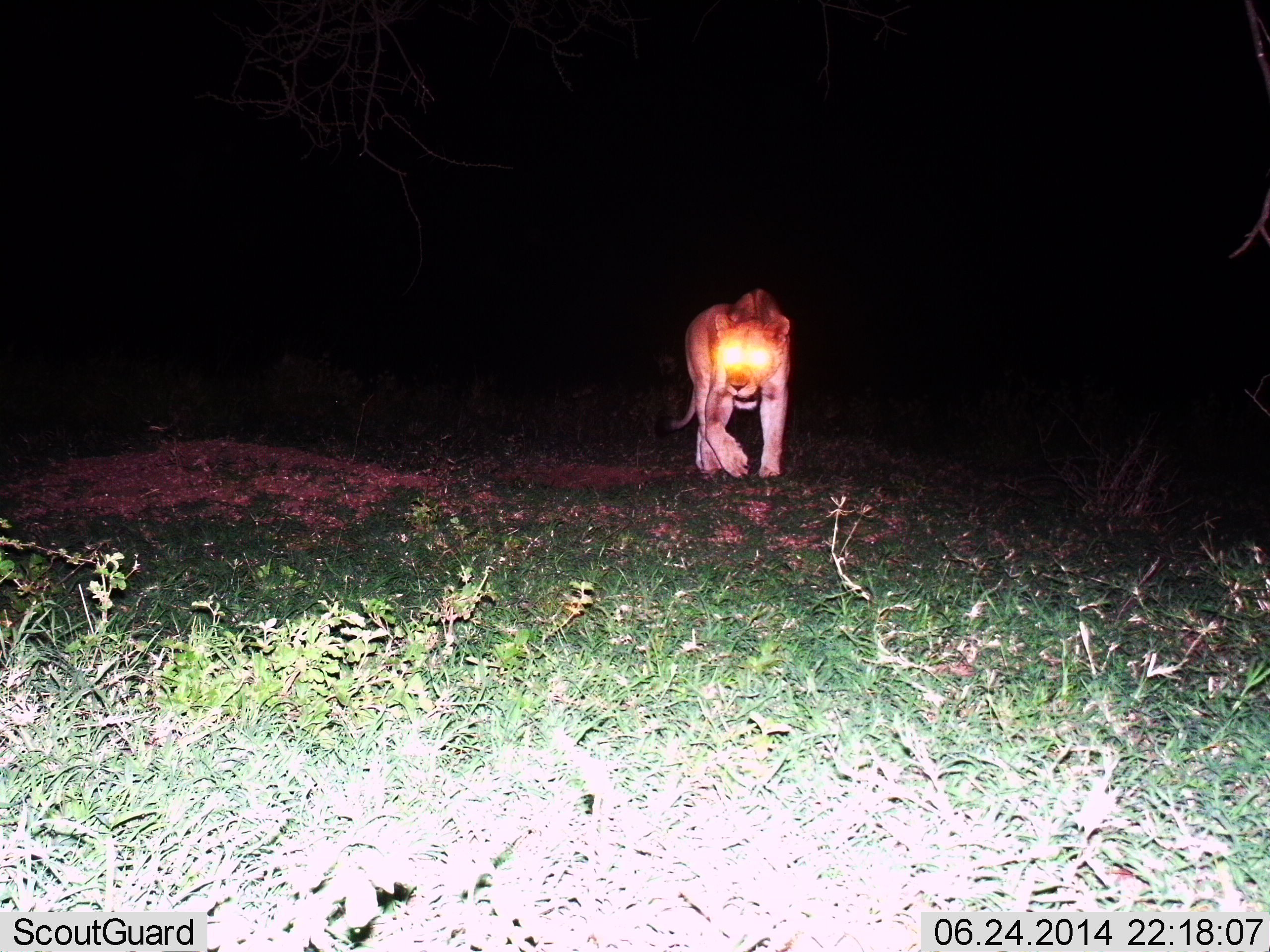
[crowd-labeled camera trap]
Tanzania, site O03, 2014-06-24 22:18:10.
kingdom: Animalia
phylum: Chordata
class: Mammalia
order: Carnivora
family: Felidae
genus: Panthera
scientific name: Panthera leo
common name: lion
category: lionfemale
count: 1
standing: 10%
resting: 0%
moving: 90%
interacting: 0%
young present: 0%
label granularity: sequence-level